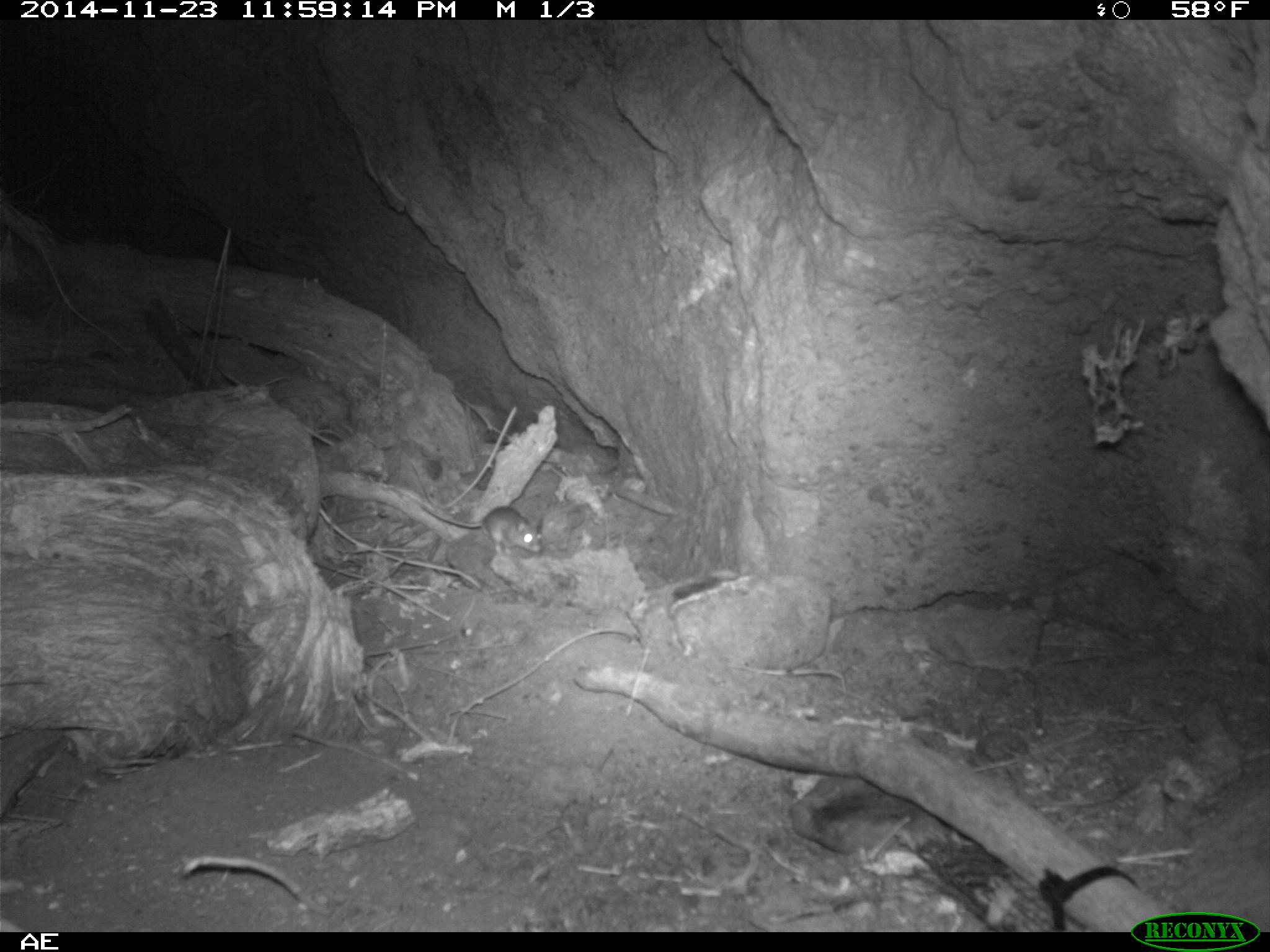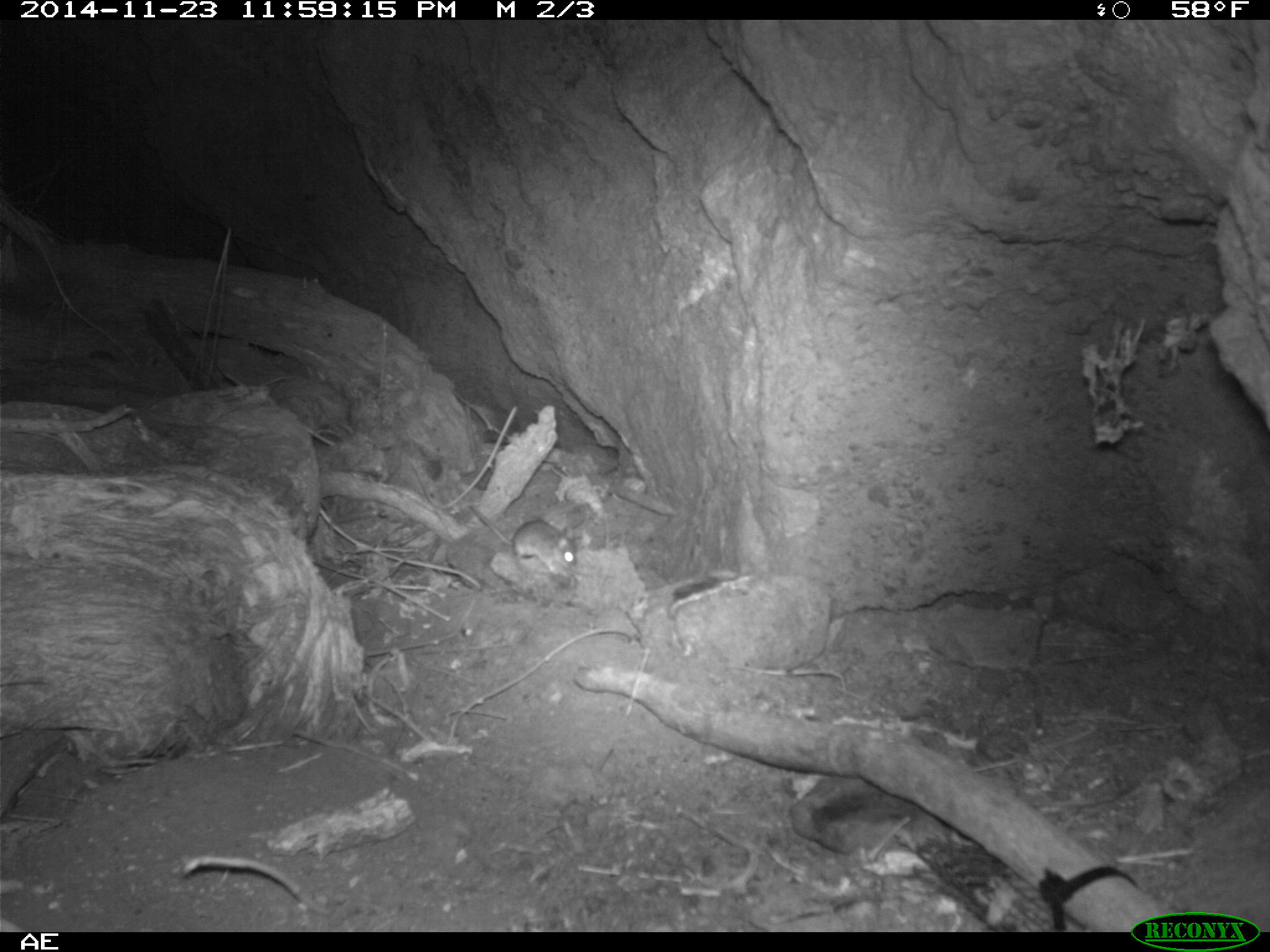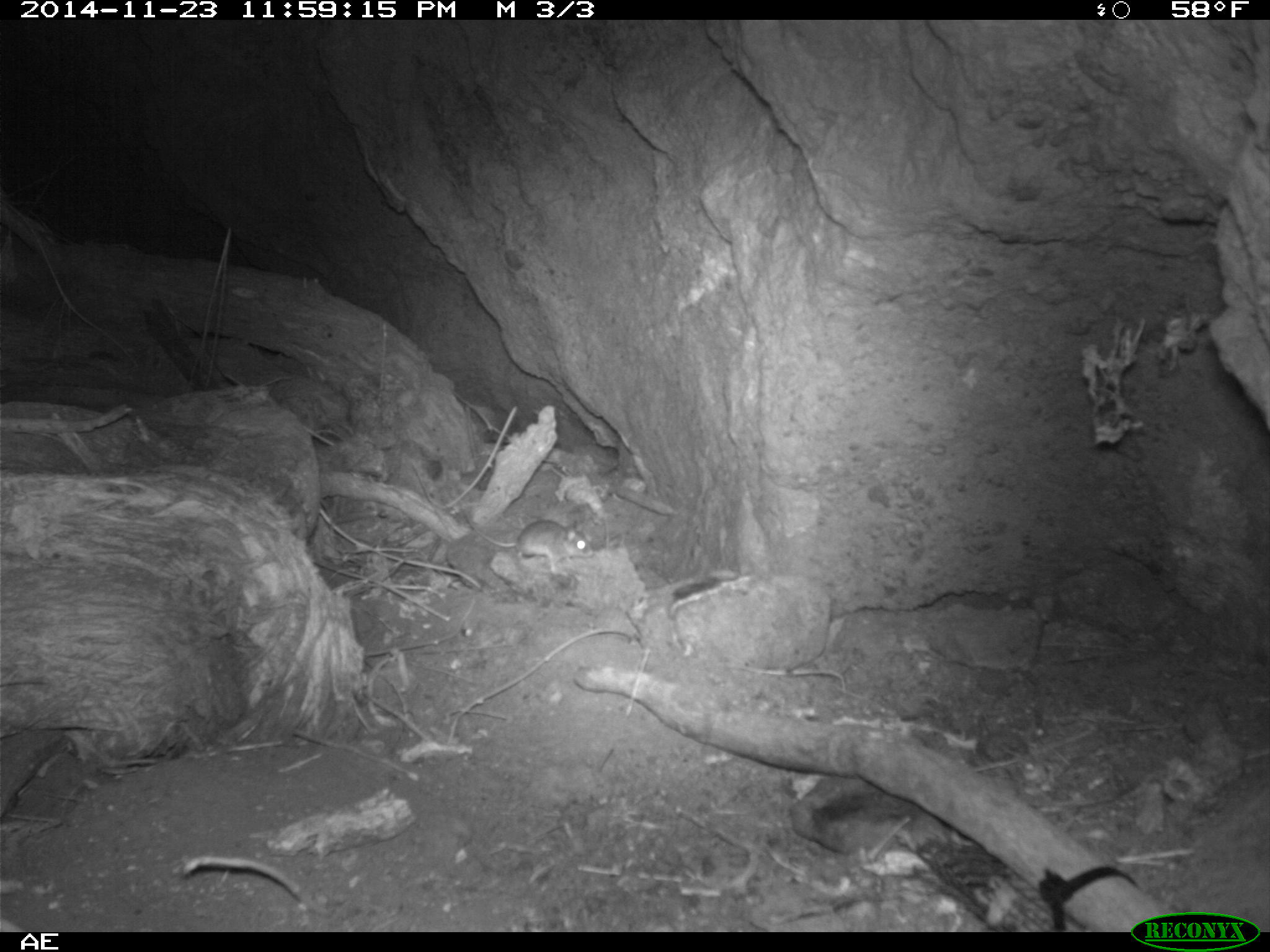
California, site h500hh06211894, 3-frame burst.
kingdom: Animalia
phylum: Chordata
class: Mammalia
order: Rodentia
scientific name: Rodentia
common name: rodent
Rodent (Rodentia).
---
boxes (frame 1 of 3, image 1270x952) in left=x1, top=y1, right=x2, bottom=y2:
rodent: left=422, top=506, right=540, bottom=554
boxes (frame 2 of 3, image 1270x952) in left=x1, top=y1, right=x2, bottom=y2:
rodent: left=468, top=503, right=579, bottom=573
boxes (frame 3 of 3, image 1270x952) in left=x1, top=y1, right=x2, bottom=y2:
rodent: left=465, top=511, right=595, bottom=576